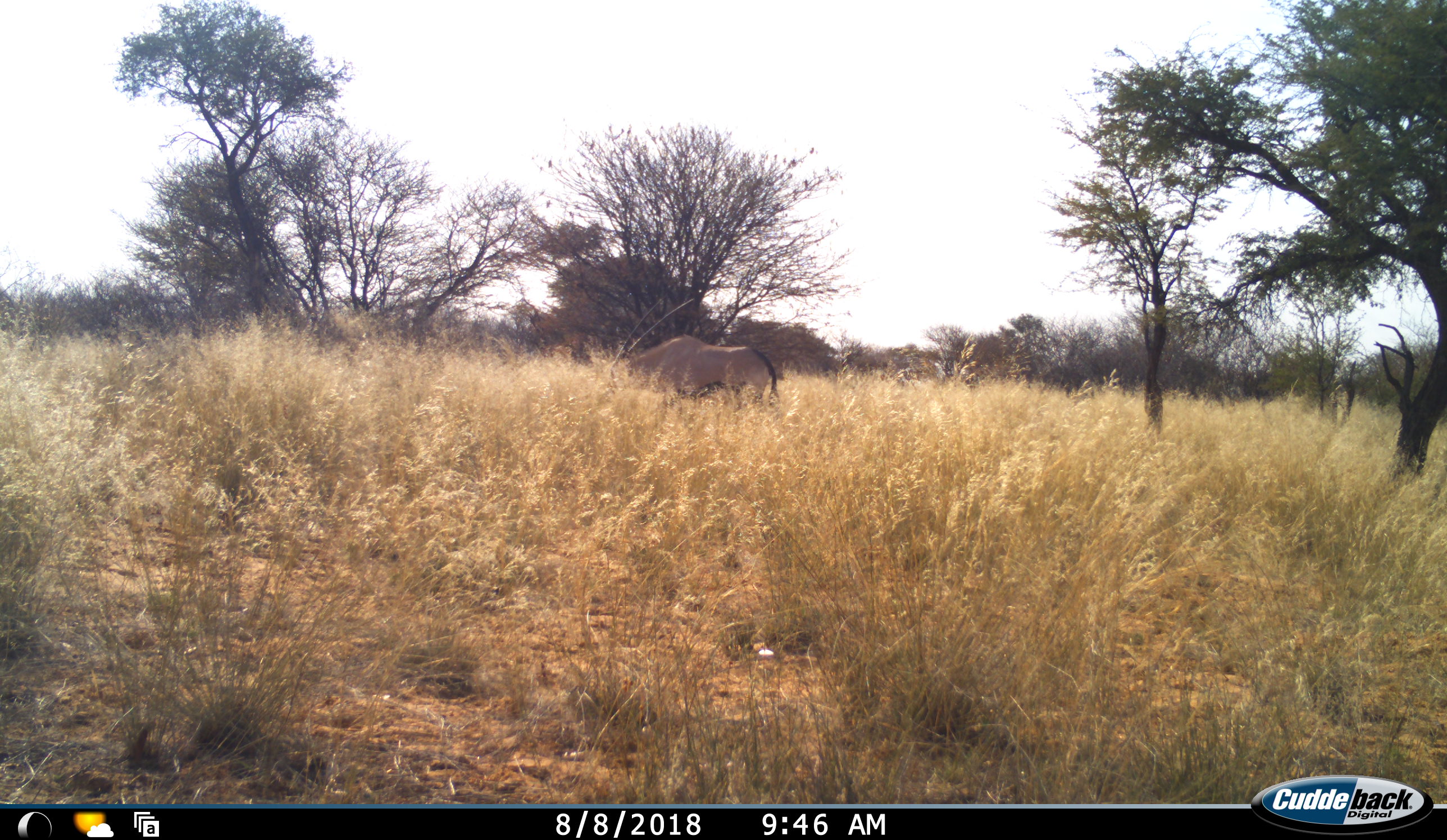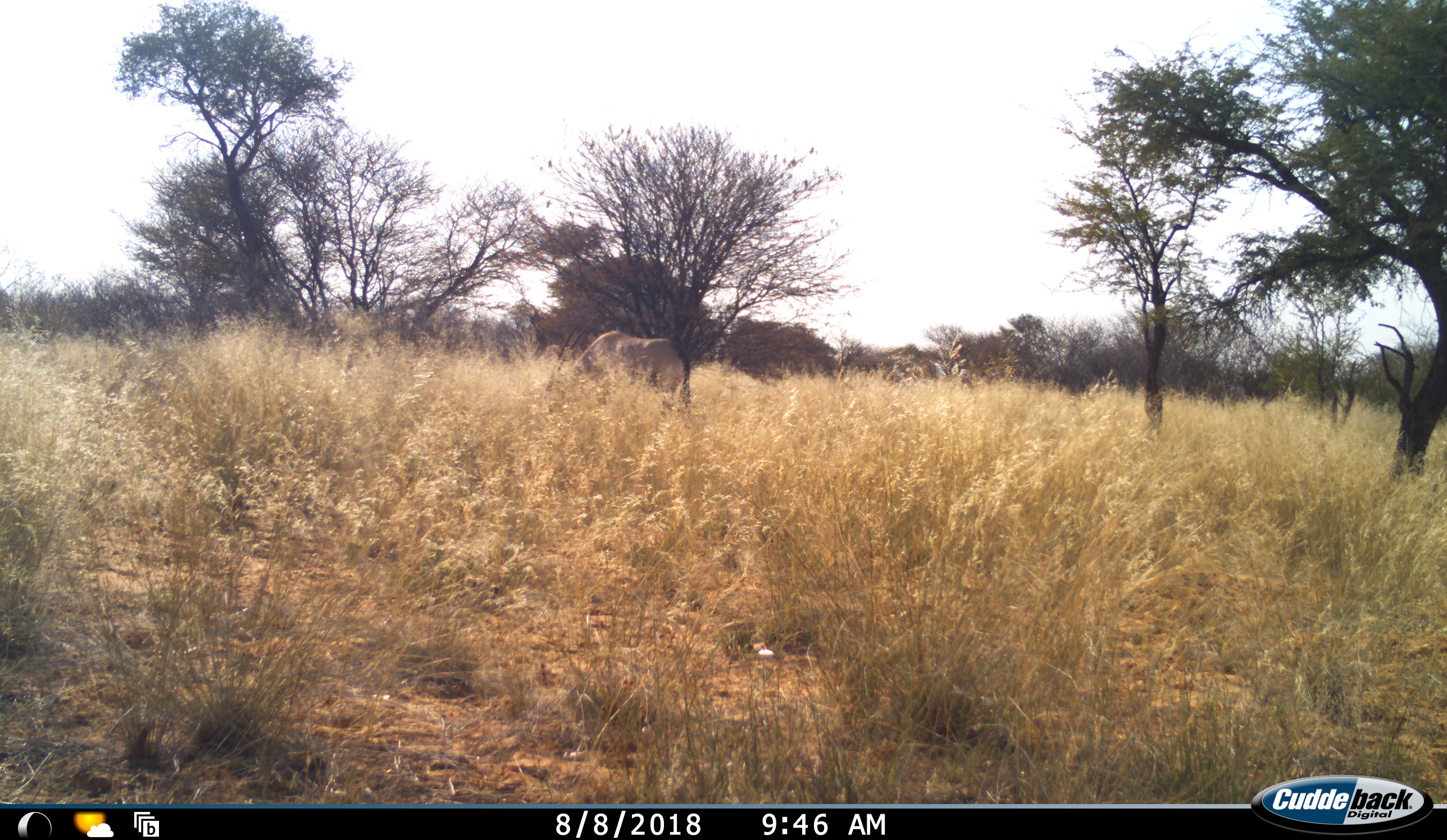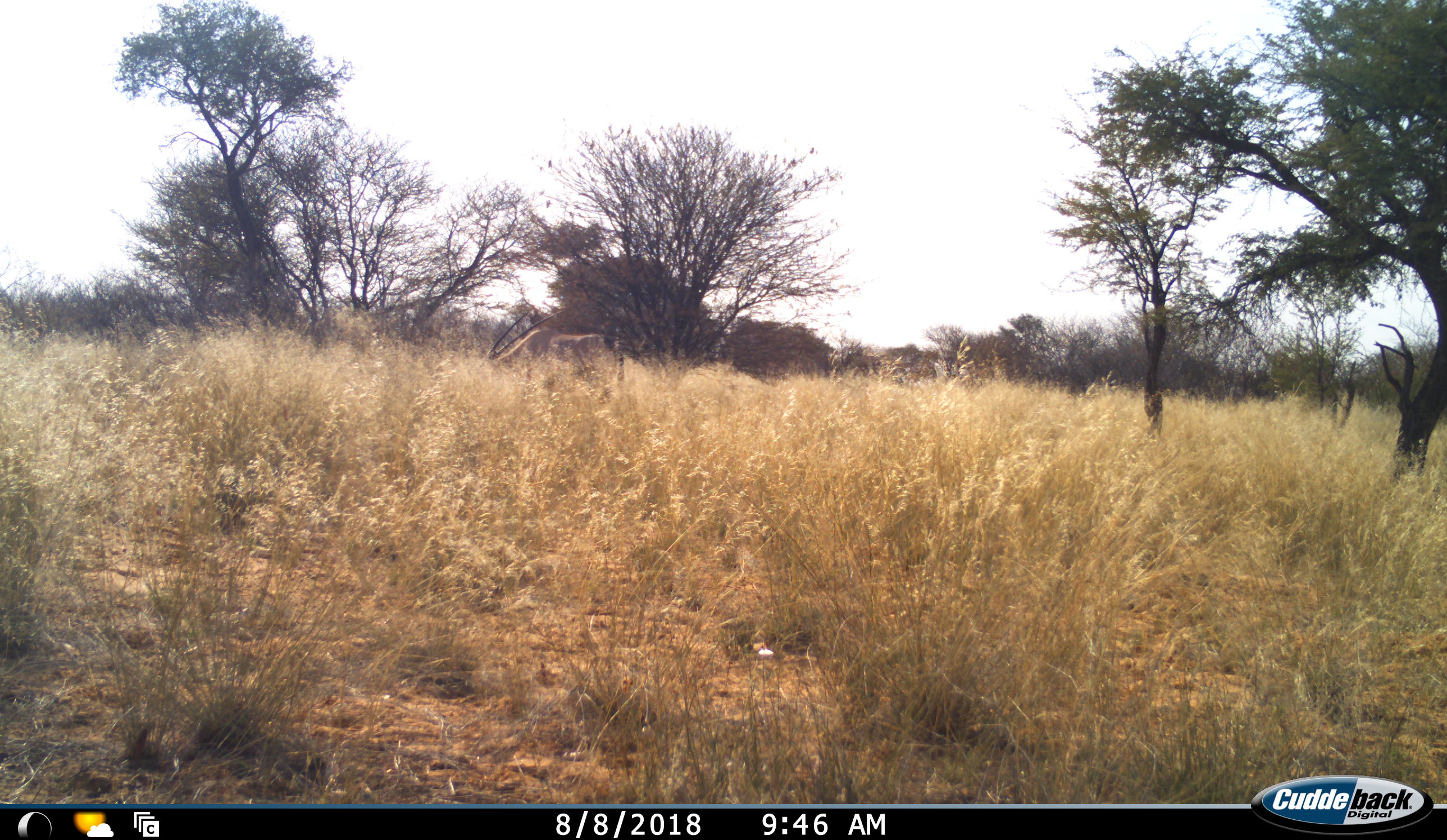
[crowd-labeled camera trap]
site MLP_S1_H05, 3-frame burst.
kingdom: Animalia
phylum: Chordata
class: Mammalia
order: Artiodactyla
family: Bovidae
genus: Oryx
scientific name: Oryx gazella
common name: gemsbok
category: oryx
Oryx (gemsbok) (Oryx gazella), count 1. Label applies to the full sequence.